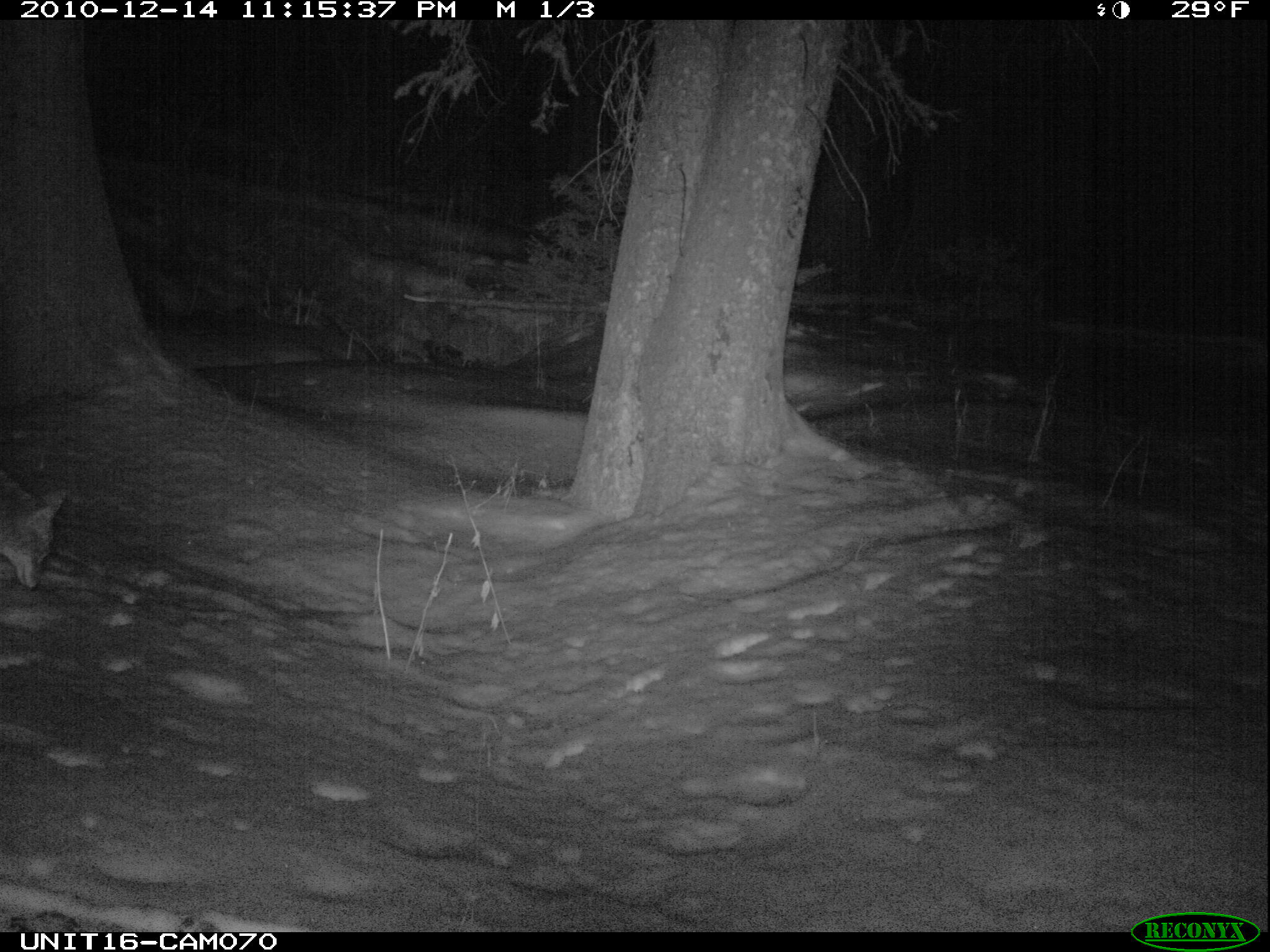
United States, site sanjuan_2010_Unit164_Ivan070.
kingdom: Animalia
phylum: Chordata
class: Mammalia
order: Carnivora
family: Canidae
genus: Canis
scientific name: Canis latrans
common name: coyote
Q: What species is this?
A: Canis latrans (coyote).